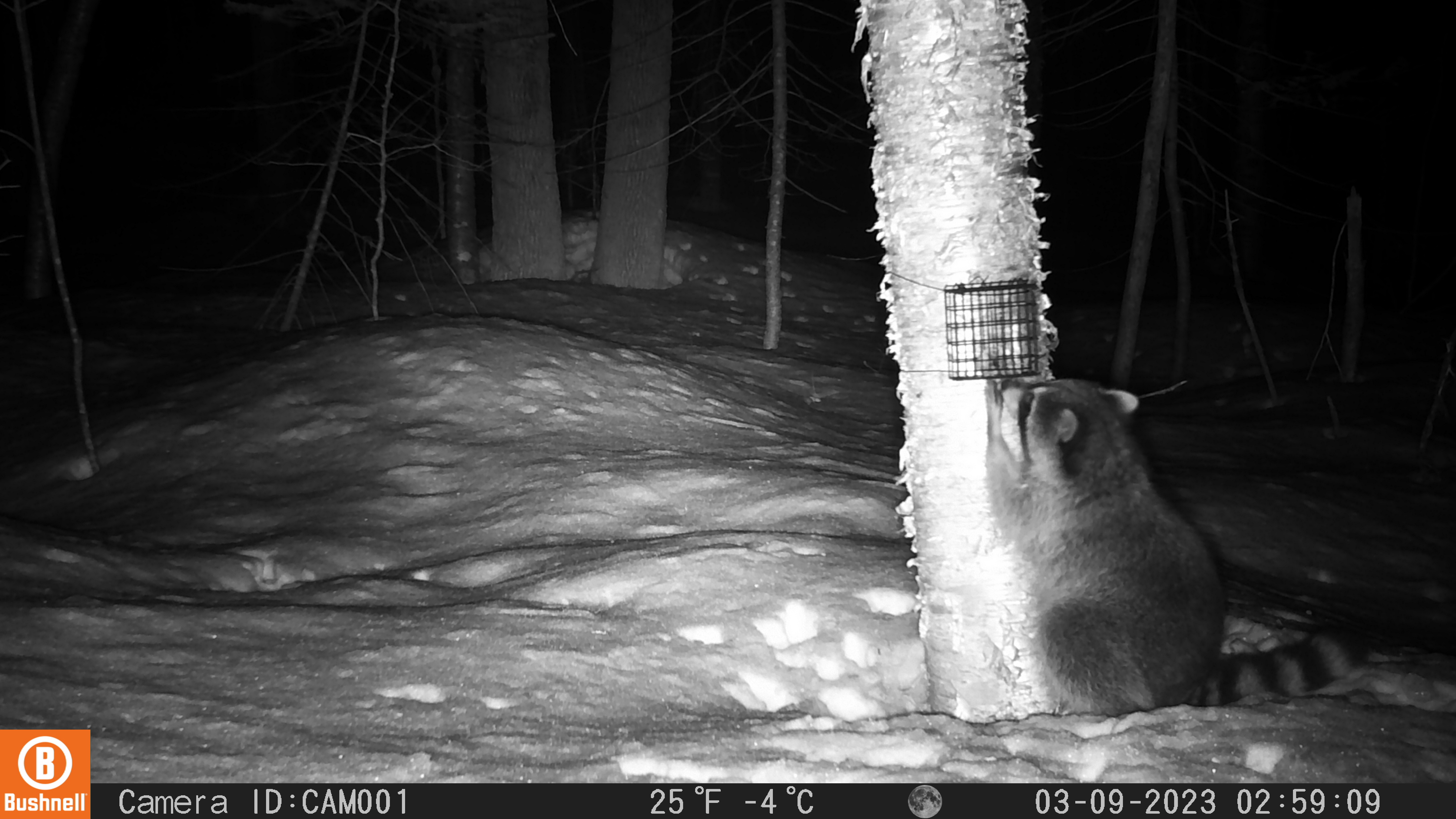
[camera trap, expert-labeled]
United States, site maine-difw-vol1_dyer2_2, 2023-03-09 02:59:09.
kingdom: Animalia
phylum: Chordata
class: Mammalia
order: Carnivora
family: Procyonidae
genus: Procyon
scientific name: Procyon lotor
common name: raccoon